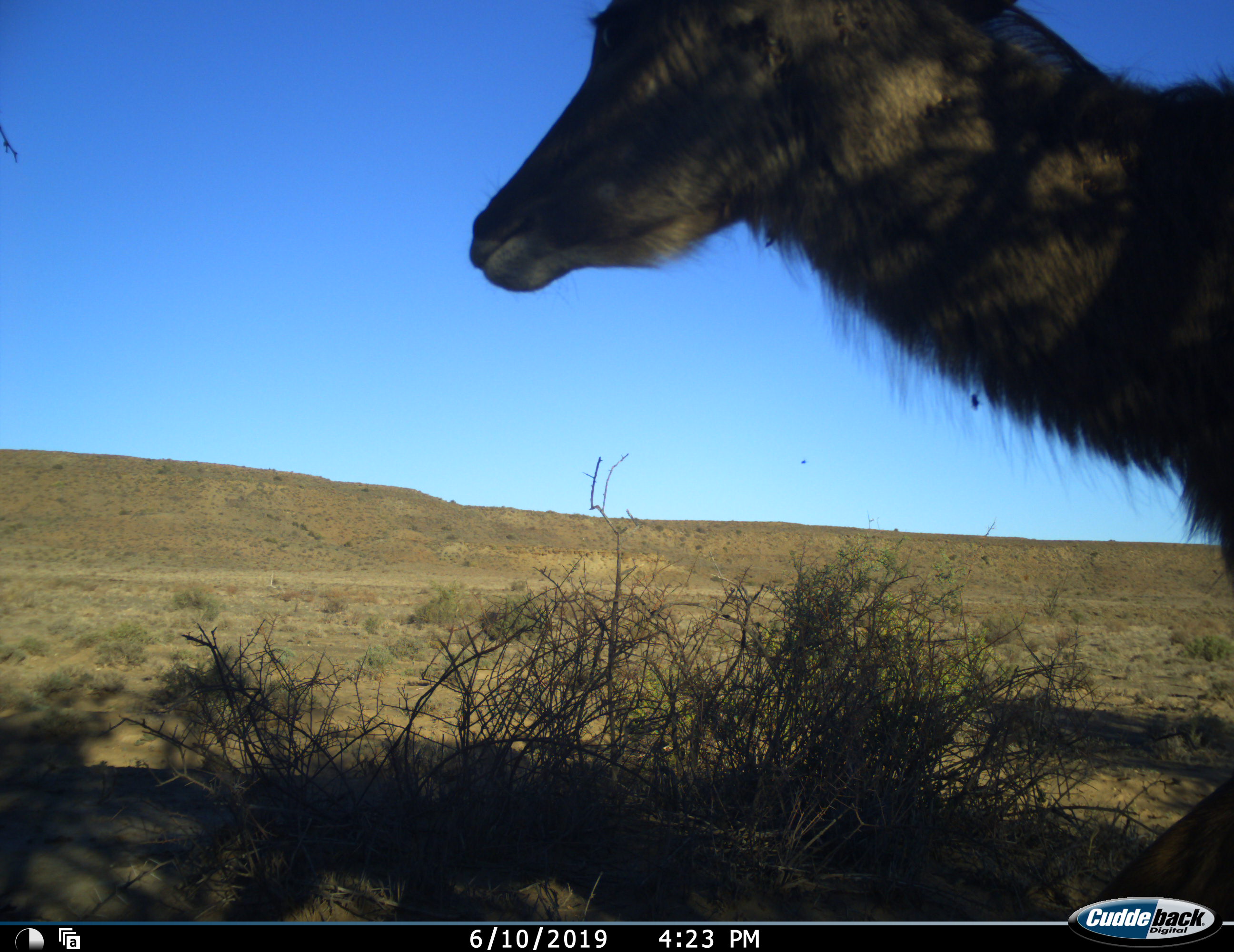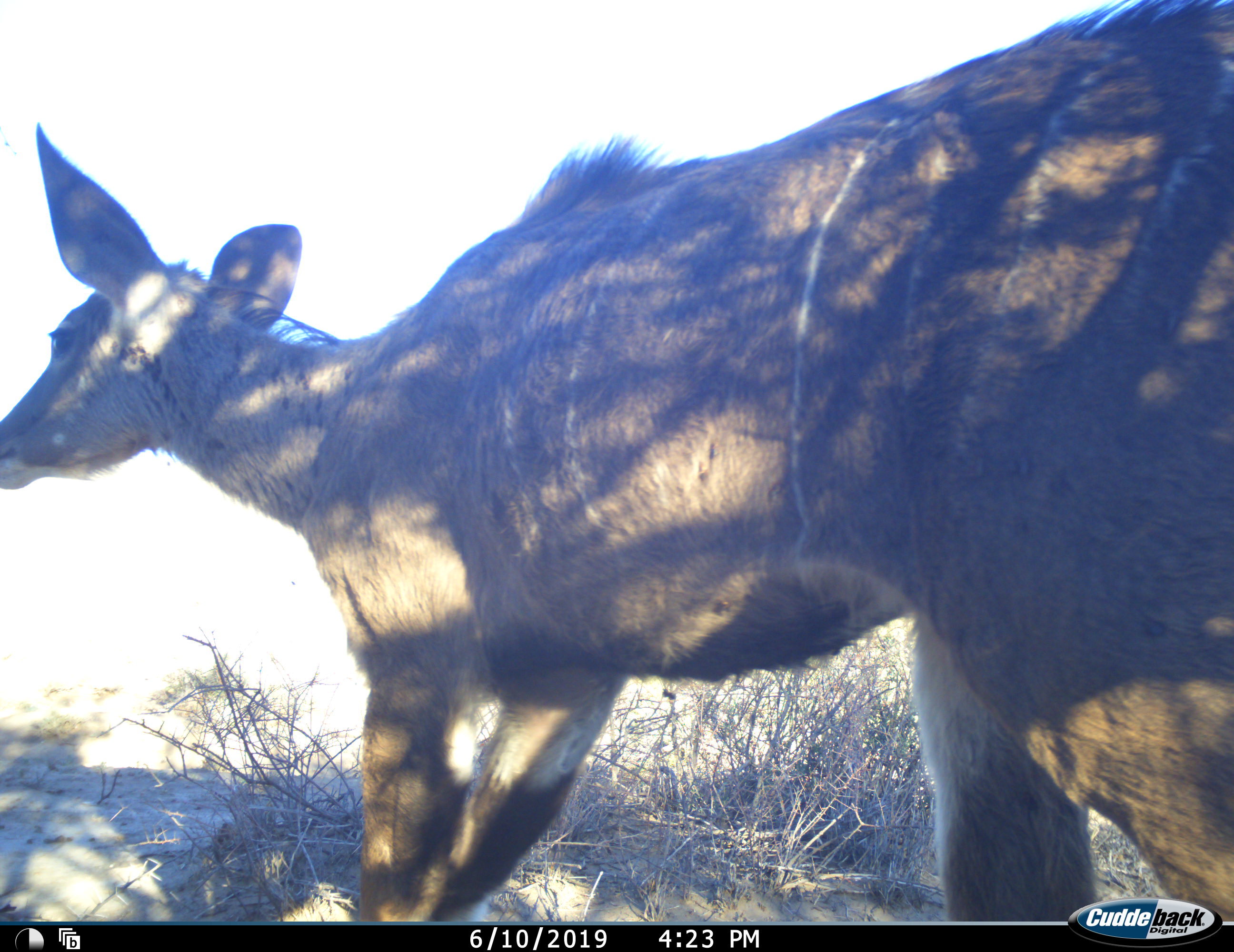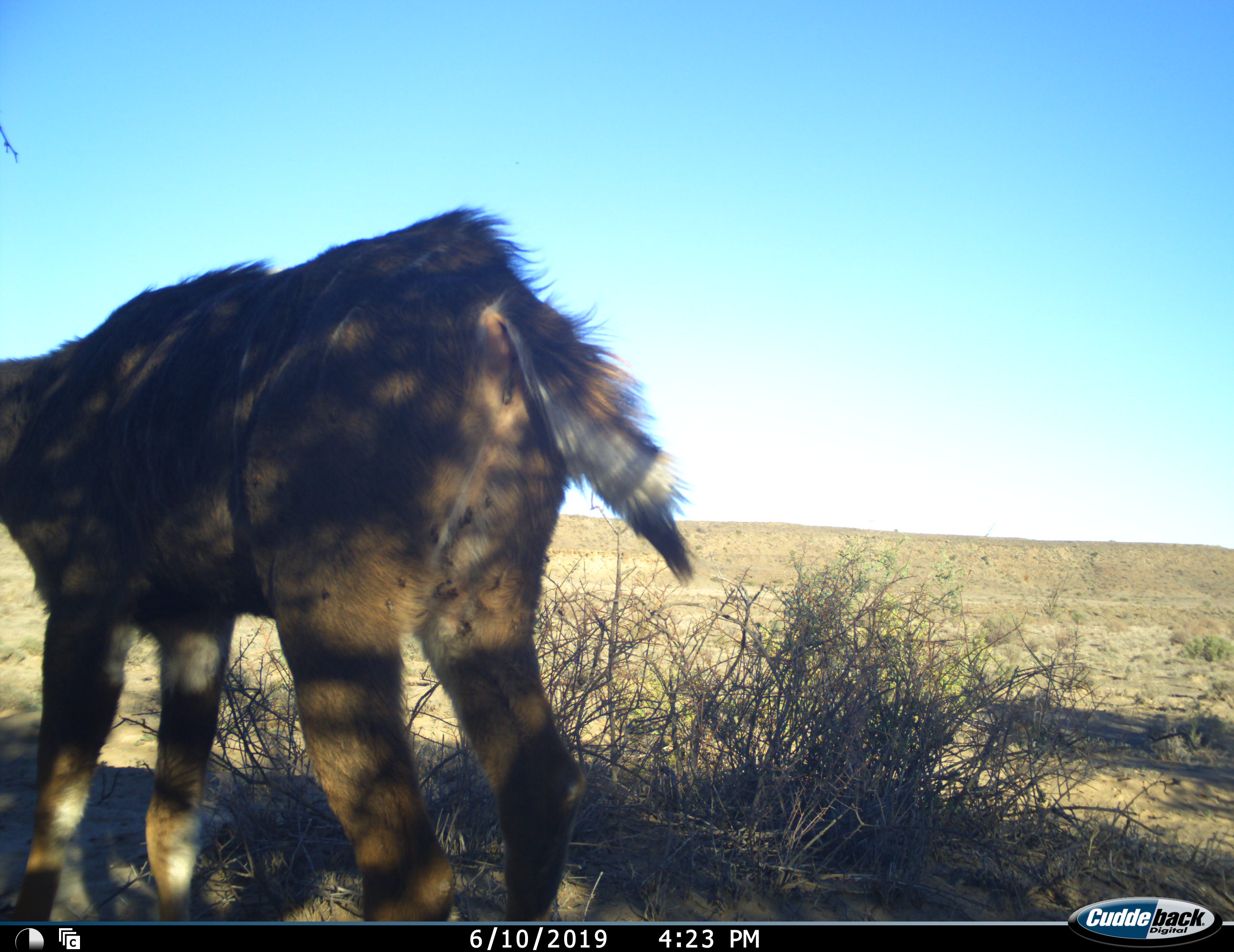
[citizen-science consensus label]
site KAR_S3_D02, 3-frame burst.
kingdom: Animalia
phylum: Chordata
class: Mammalia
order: Artiodactyla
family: Bovidae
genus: Tragelaphus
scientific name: Tragelaphus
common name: kudu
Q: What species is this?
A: Kudu (Tragelaphus).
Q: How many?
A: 1.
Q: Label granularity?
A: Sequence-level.